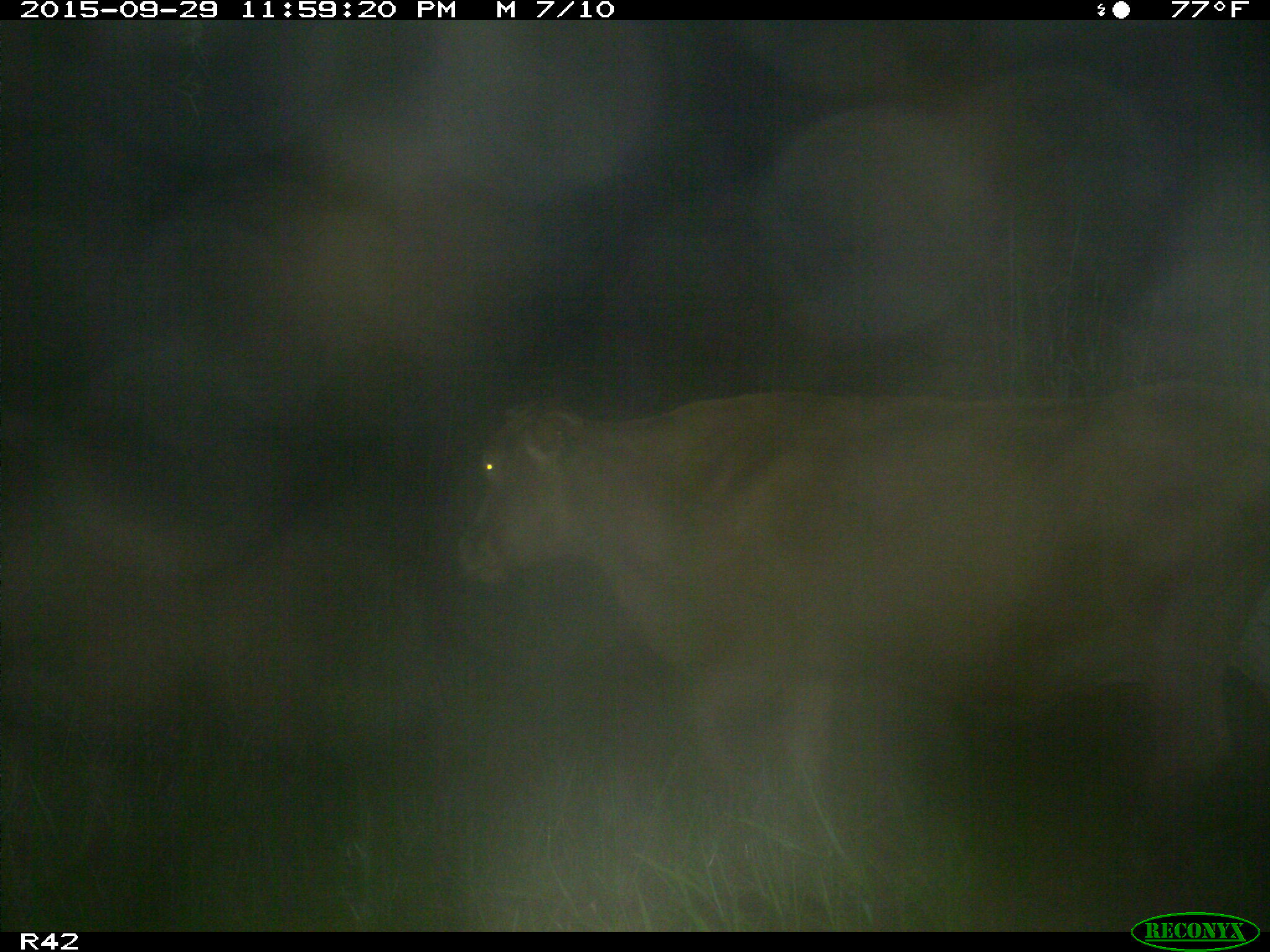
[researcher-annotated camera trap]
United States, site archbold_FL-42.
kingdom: Animalia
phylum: Chordata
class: Mammalia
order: Artiodactyla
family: Bovidae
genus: Bos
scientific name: Bos taurus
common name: domestic cow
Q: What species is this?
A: Bos taurus (domestic cow).